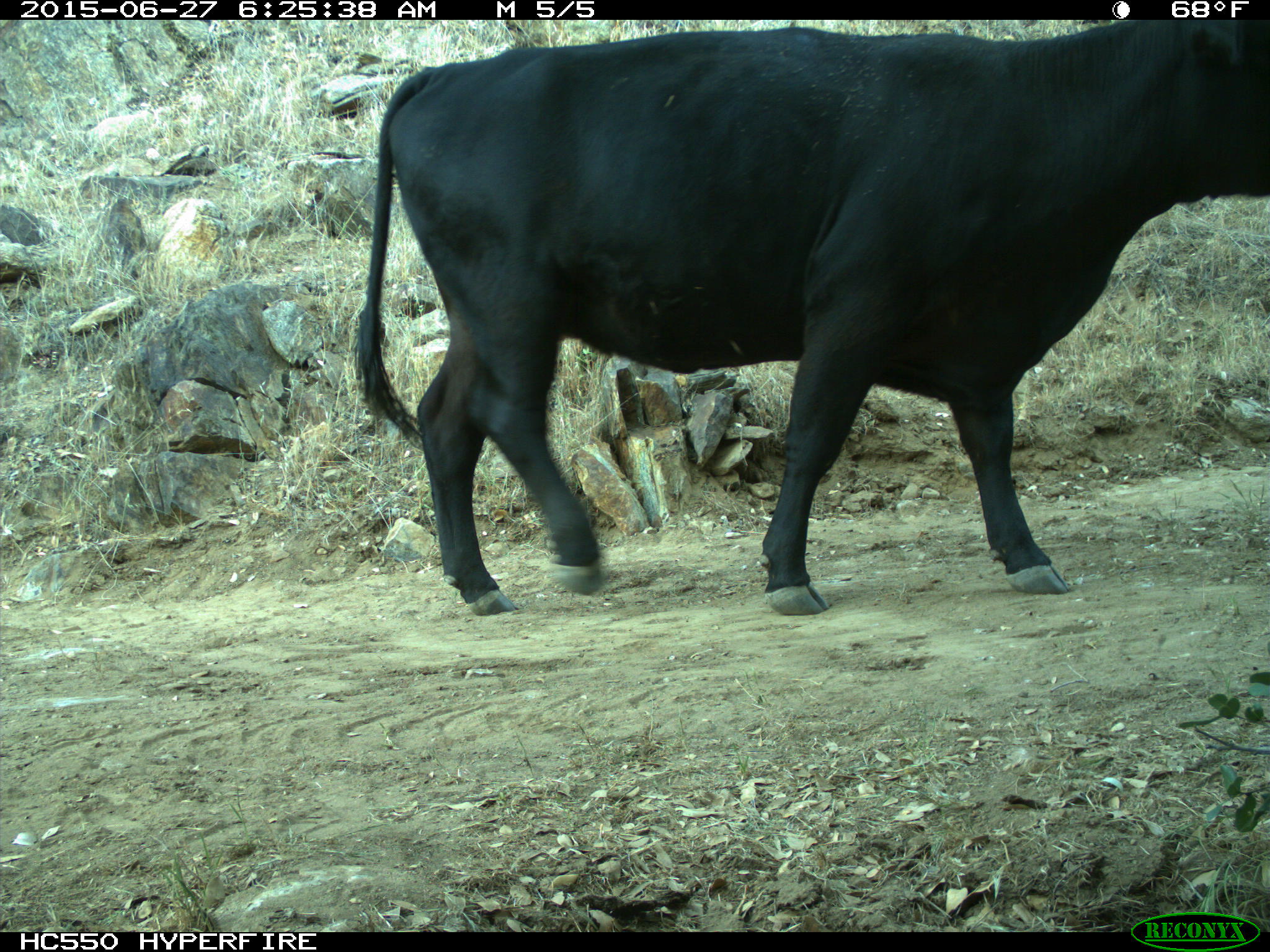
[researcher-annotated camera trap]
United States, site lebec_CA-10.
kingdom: Animalia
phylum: Chordata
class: Mammalia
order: Artiodactyla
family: Bovidae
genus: Bos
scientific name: Bos taurus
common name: domestic cow